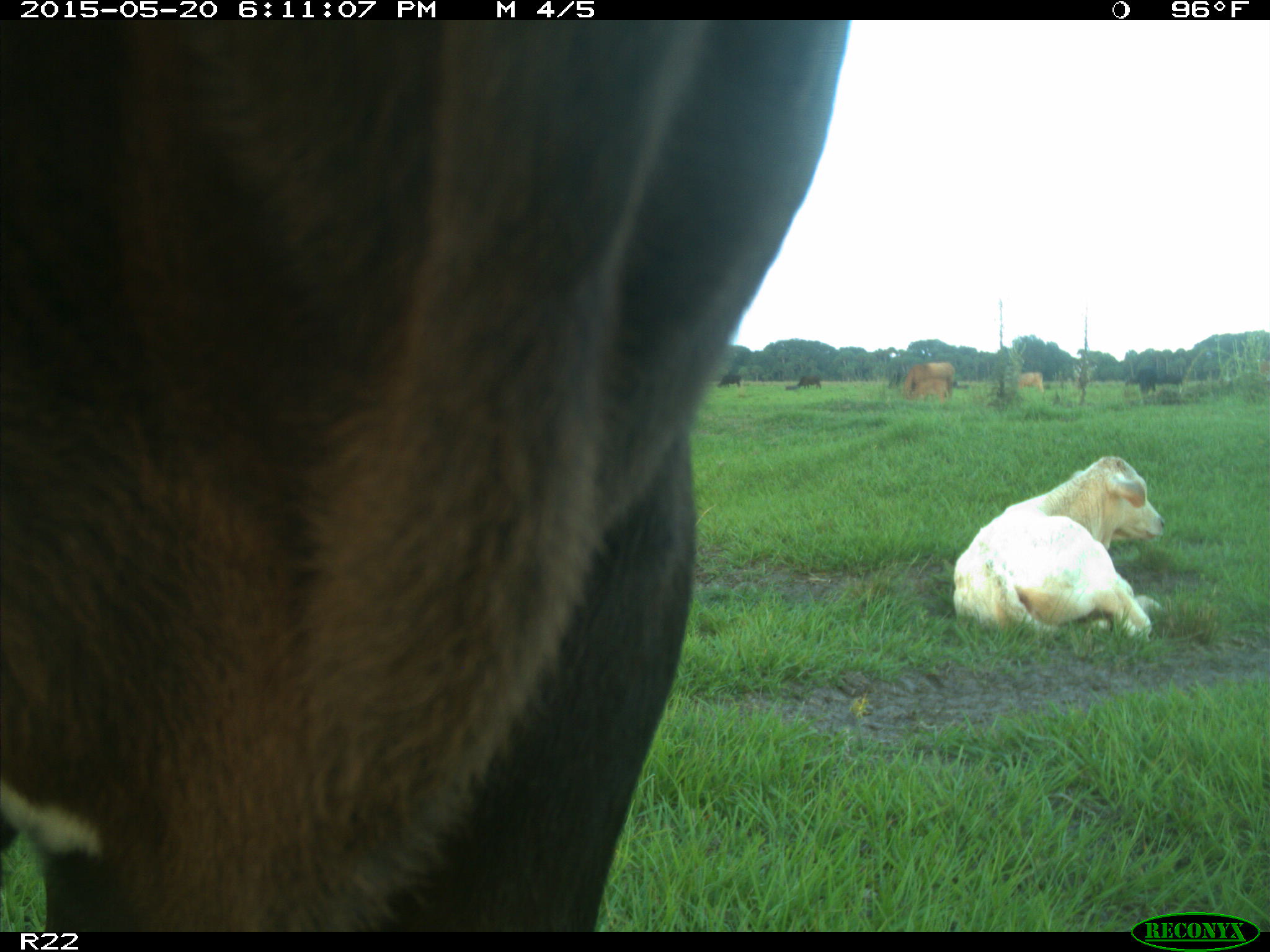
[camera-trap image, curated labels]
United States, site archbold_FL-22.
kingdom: Animalia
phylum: Chordata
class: Mammalia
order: Artiodactyla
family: Bovidae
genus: Bos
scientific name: Bos taurus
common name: domestic cow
Bos taurus (domestic cow).